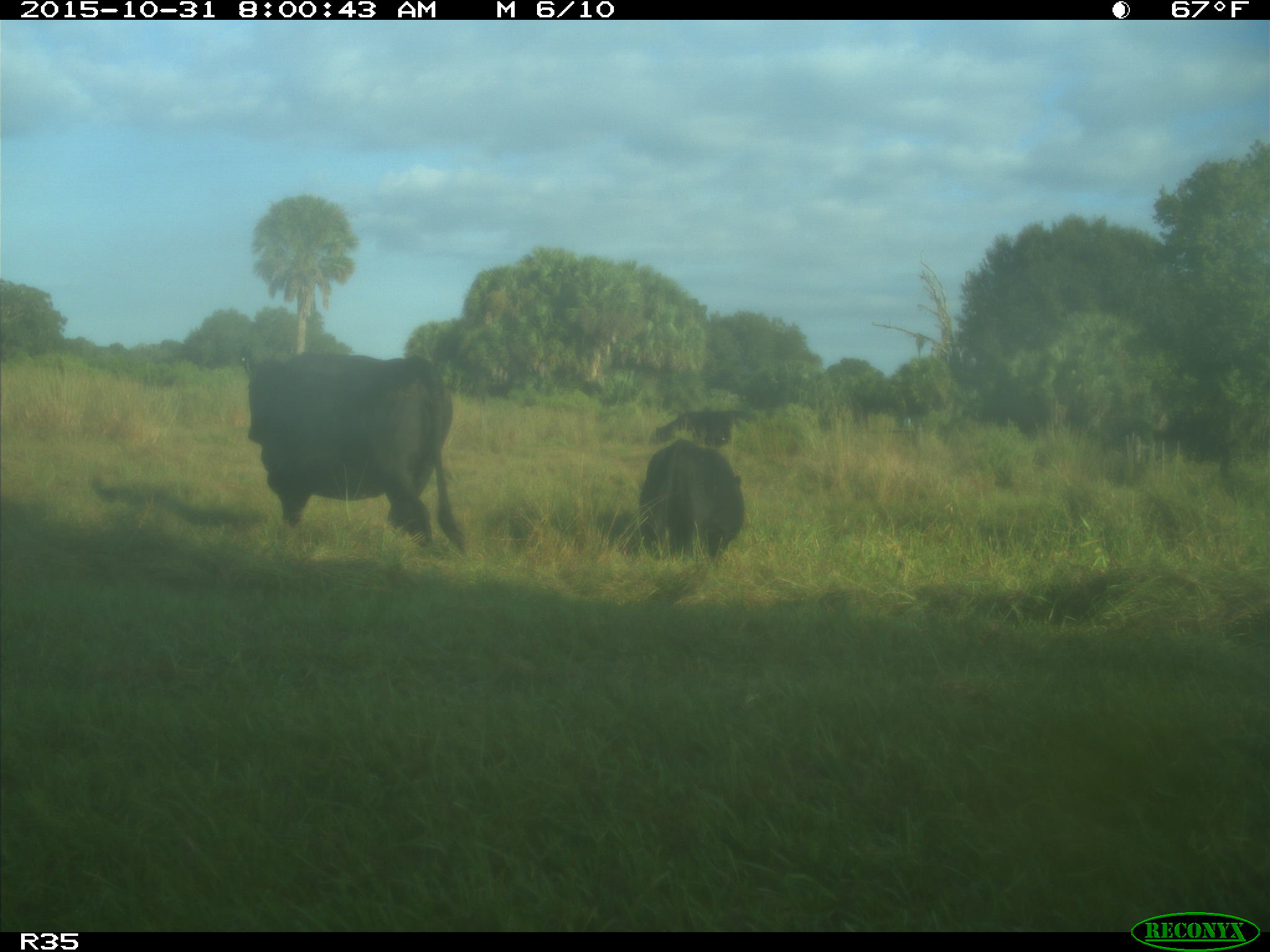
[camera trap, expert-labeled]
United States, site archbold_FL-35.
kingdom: Animalia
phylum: Chordata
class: Mammalia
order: Artiodactyla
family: Bovidae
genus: Bos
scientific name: Bos taurus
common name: domestic cow